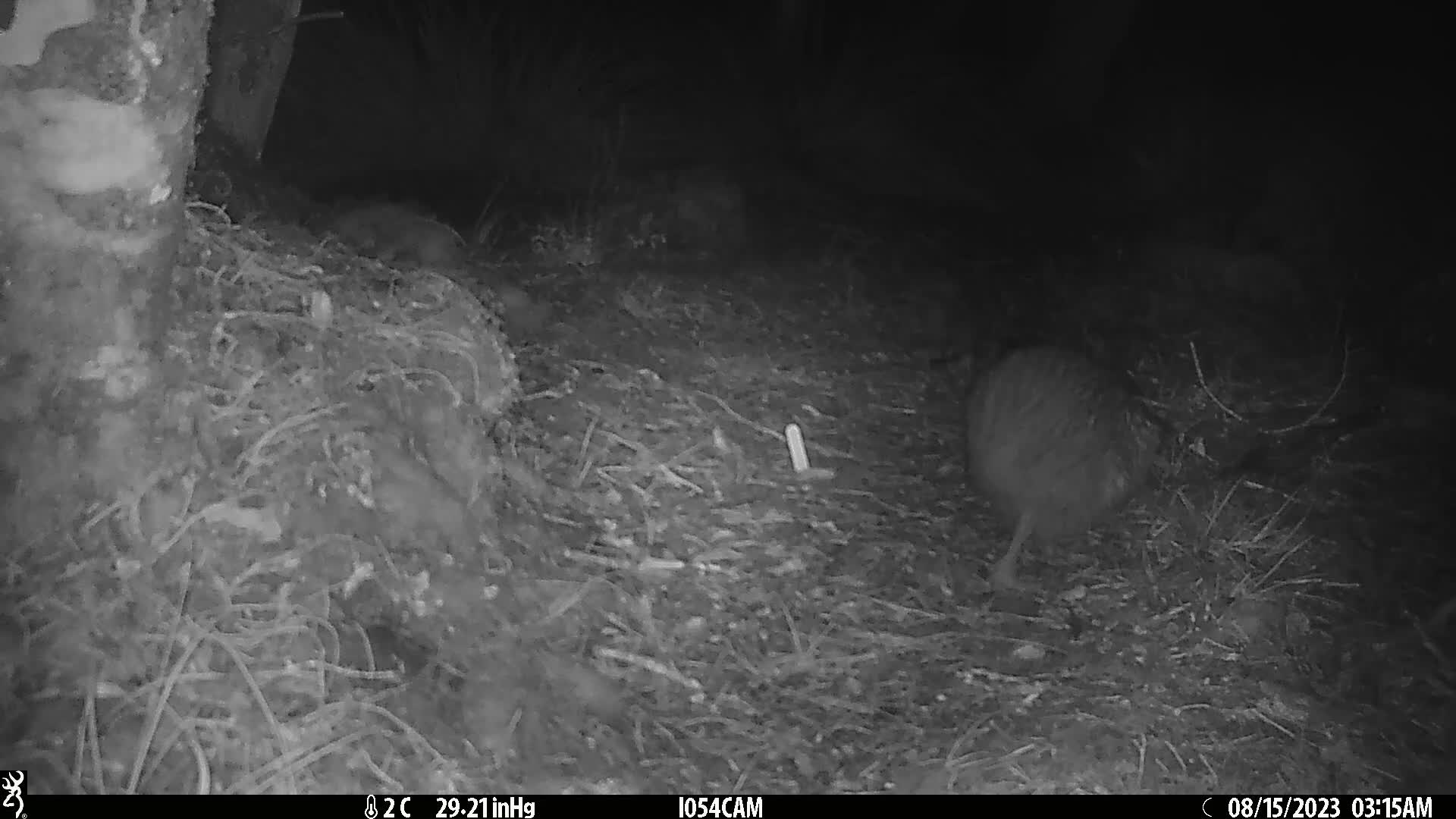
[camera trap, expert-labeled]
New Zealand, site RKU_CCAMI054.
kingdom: Animalia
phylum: Chordata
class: Aves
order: Apterygiformes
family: Apterygidae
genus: Apteryx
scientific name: Apteryx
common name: kiwi